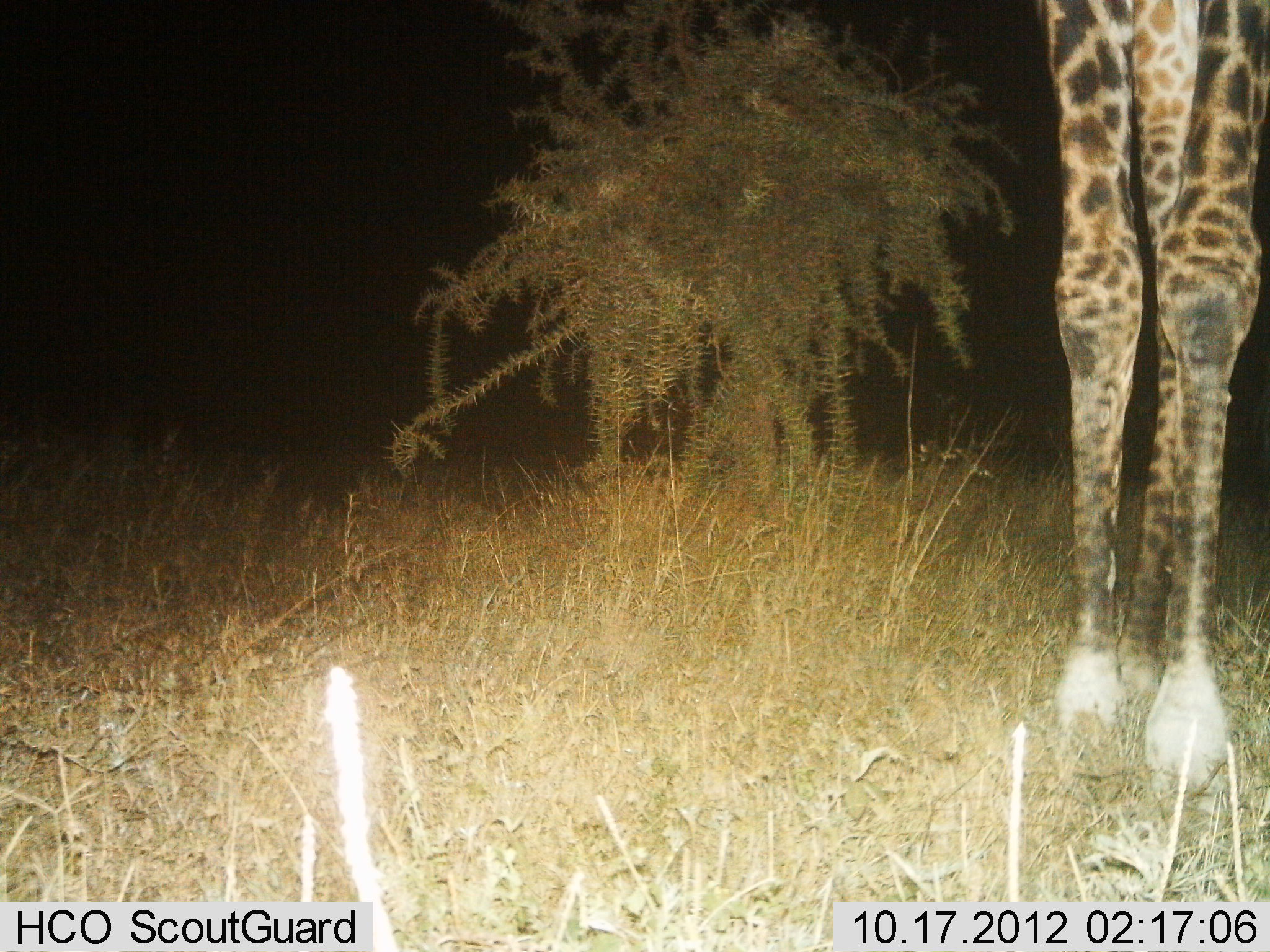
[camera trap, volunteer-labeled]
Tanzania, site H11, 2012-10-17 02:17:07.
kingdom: Animalia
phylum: Chordata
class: Mammalia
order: Artiodactyla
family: Giraffidae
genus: Giraffa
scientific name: Giraffa camelopardalis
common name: giraffe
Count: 1.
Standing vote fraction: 90%.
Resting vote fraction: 0%.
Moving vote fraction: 10%.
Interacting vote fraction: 0%.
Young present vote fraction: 0%.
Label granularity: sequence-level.